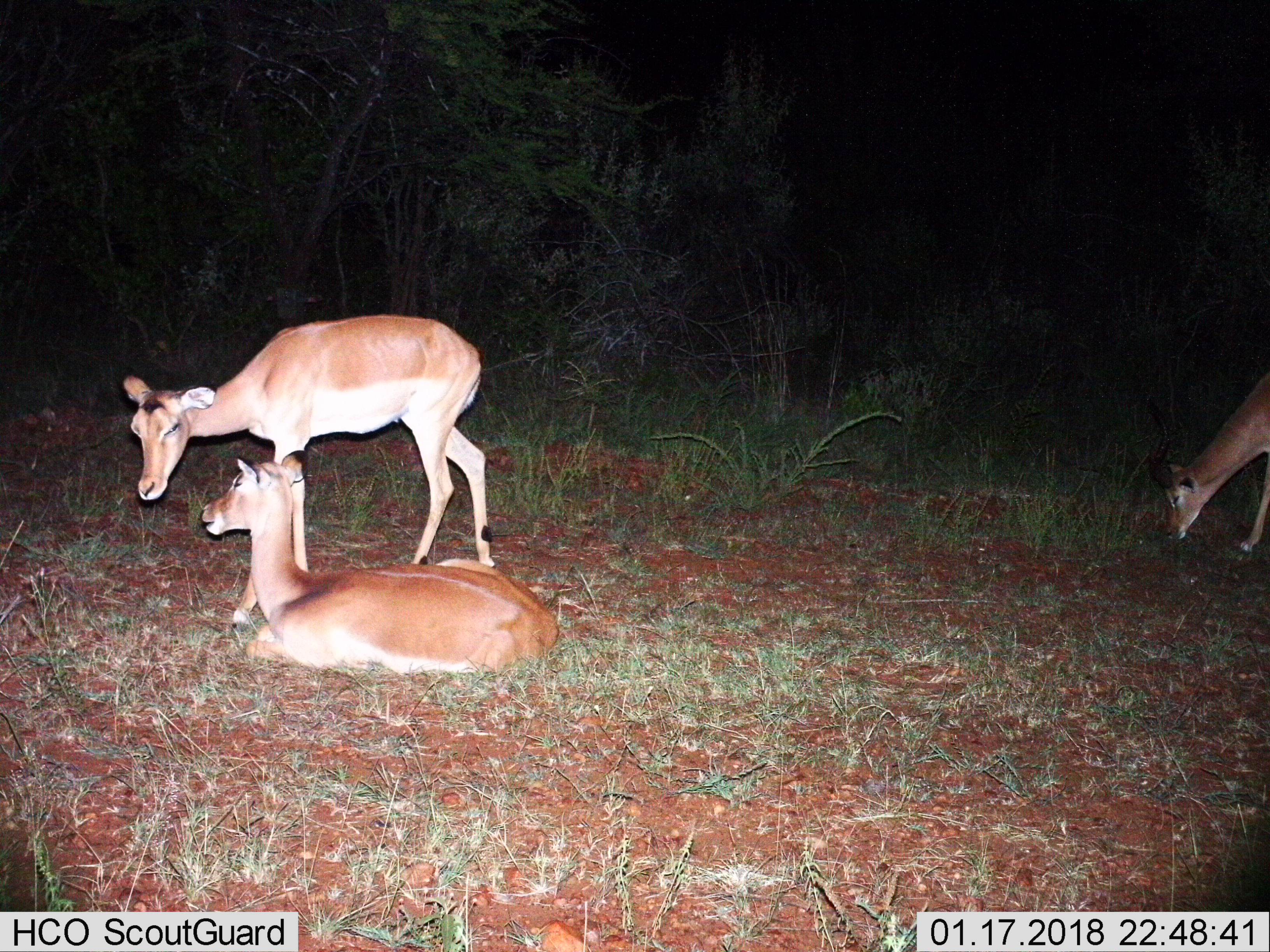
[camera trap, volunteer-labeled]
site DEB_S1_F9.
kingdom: Animalia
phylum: Chordata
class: Mammalia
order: Artiodactyla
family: Bovidae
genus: Aepyceros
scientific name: Aepyceros melampus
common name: impala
Impala (Aepyceros melampus), count 3. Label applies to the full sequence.